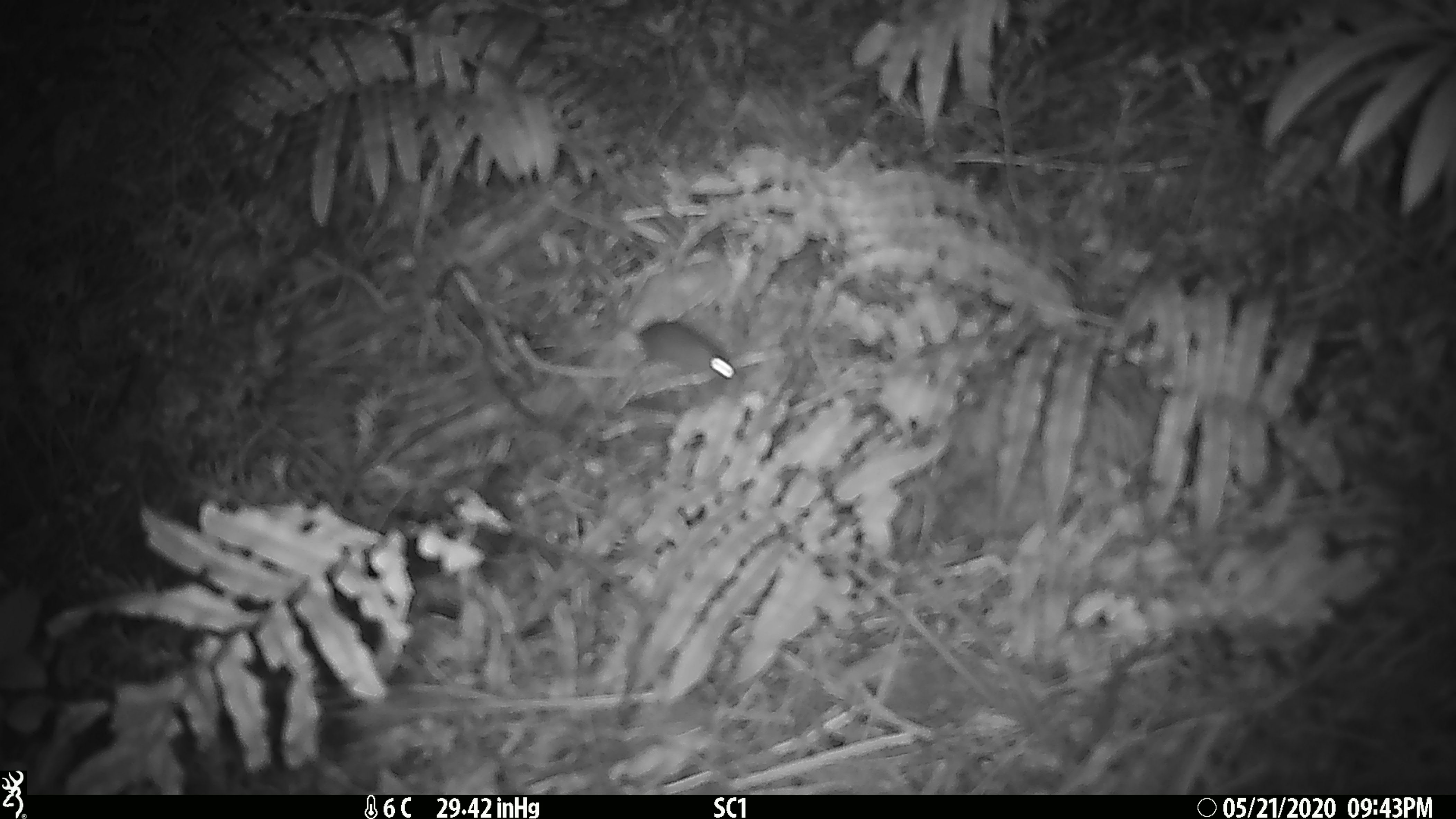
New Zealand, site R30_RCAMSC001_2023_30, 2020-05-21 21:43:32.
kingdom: Animalia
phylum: Chordata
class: Mammalia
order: Rodentia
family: Muridae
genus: Mus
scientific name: Mus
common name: mouse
Mouse (Mus).